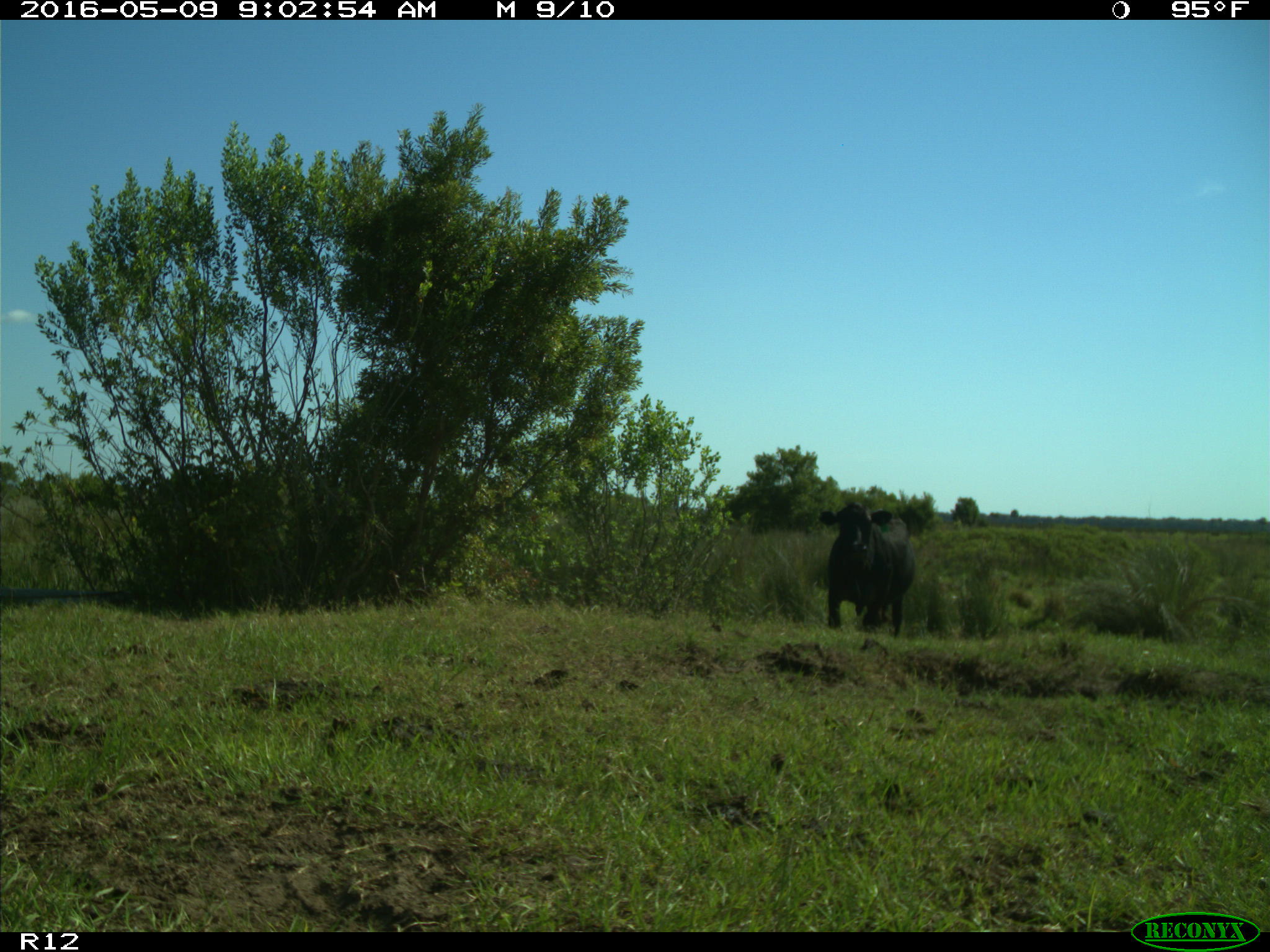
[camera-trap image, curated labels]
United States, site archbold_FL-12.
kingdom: Animalia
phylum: Chordata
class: Mammalia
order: Artiodactyla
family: Bovidae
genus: Bos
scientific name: Bos taurus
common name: domestic cow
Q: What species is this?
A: Bos taurus (domestic cow).